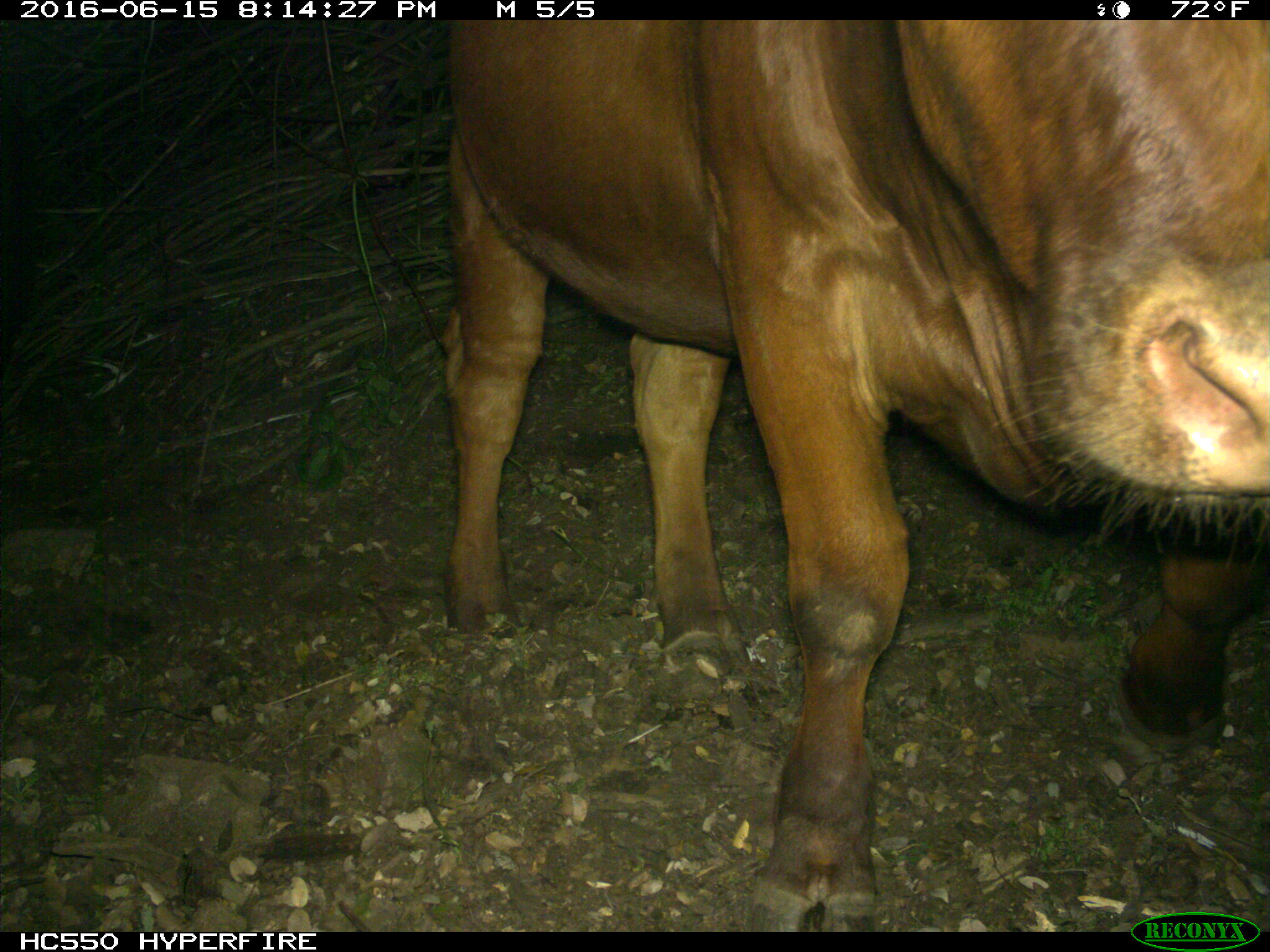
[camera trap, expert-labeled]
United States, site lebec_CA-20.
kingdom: Animalia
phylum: Chordata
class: Mammalia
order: Artiodactyla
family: Bovidae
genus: Bos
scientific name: Bos taurus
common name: domestic cow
Bos taurus (domestic cow).